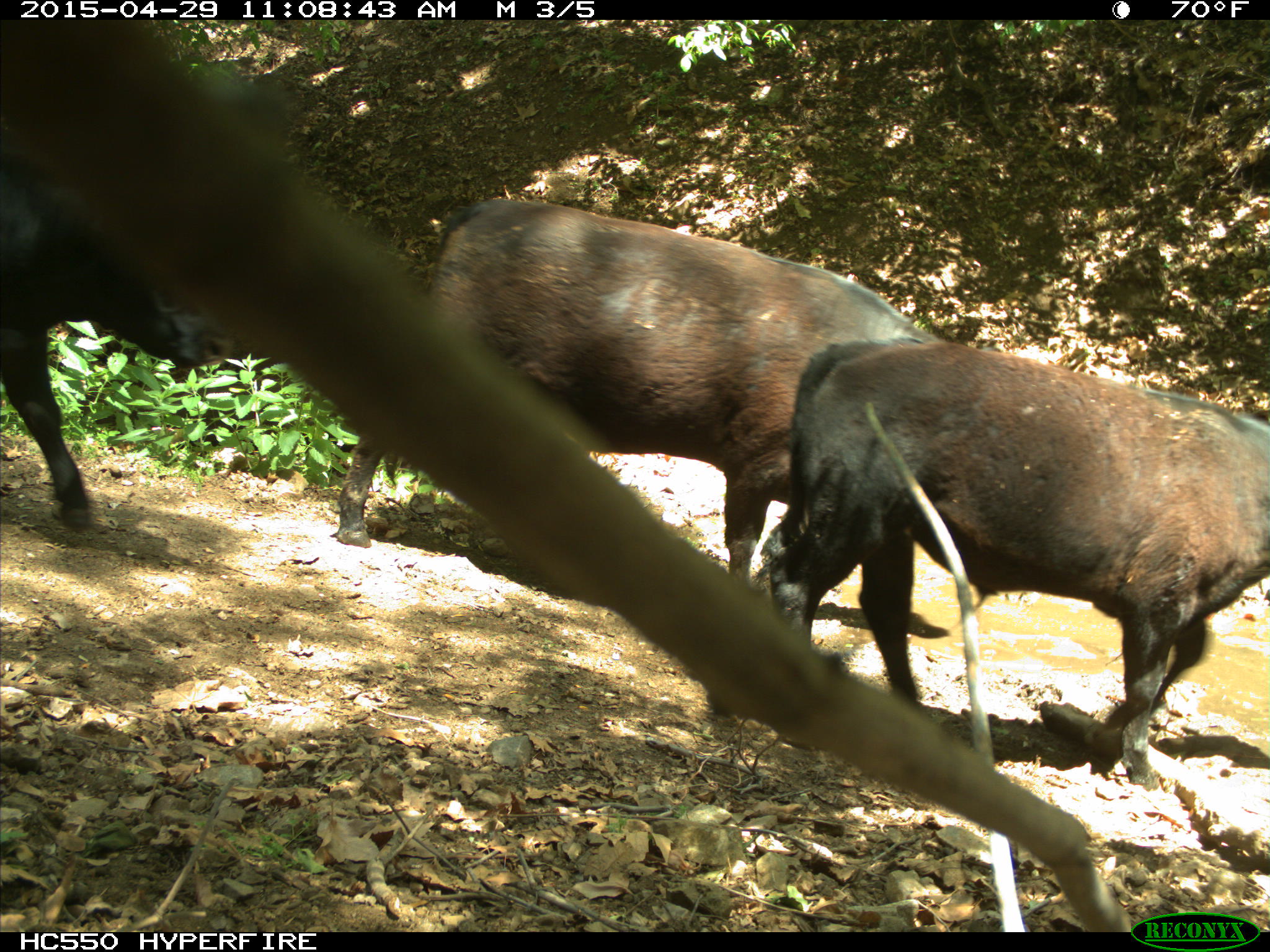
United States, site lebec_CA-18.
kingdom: Animalia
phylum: Chordata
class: Mammalia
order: Artiodactyla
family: Bovidae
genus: Bos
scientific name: Bos taurus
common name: domestic cow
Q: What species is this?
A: Bos taurus (domestic cow).